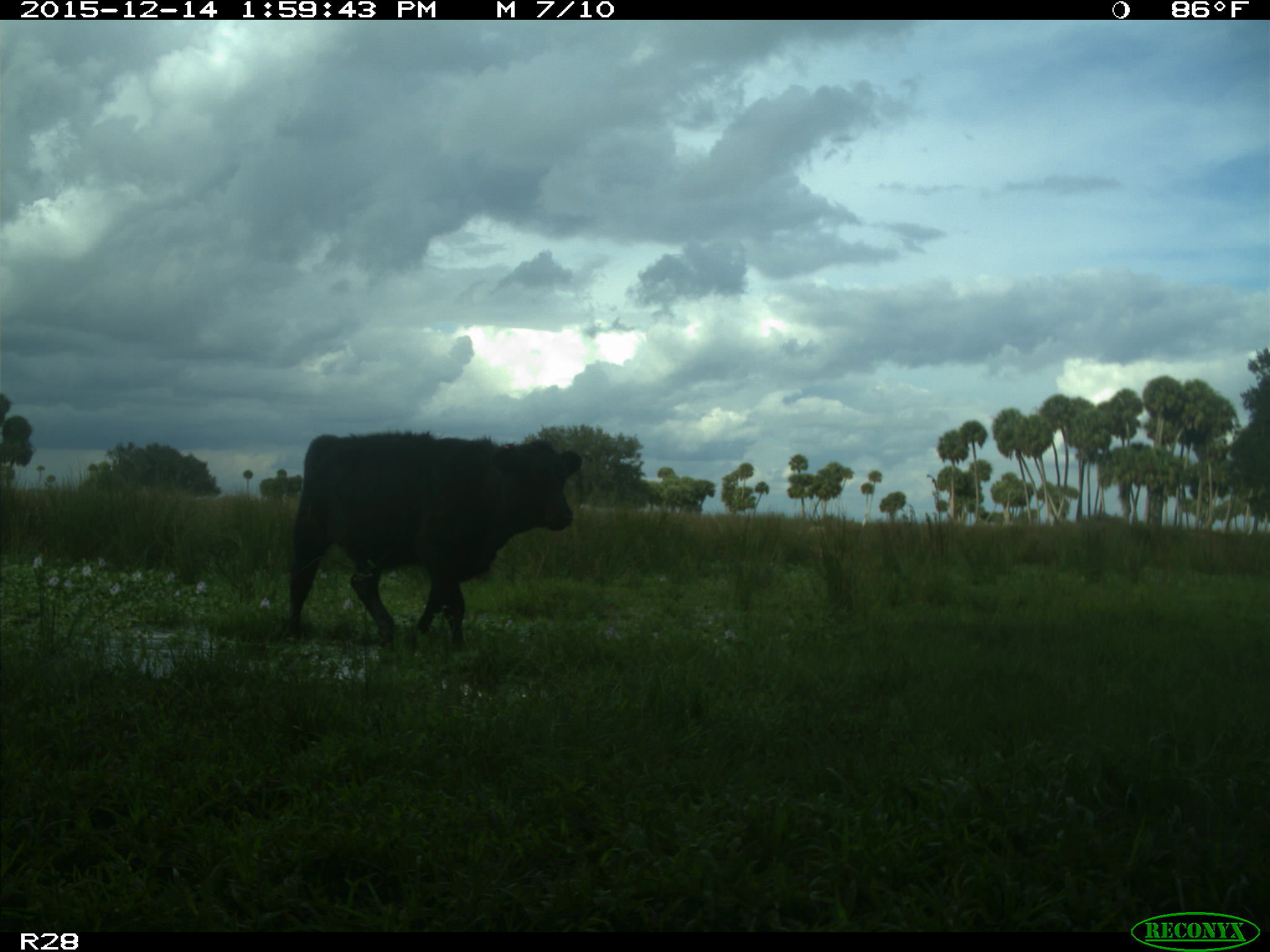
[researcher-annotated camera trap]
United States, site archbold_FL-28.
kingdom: Animalia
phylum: Chordata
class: Mammalia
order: Artiodactyla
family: Bovidae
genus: Bos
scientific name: Bos taurus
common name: domestic cow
Bos taurus (domestic cow).